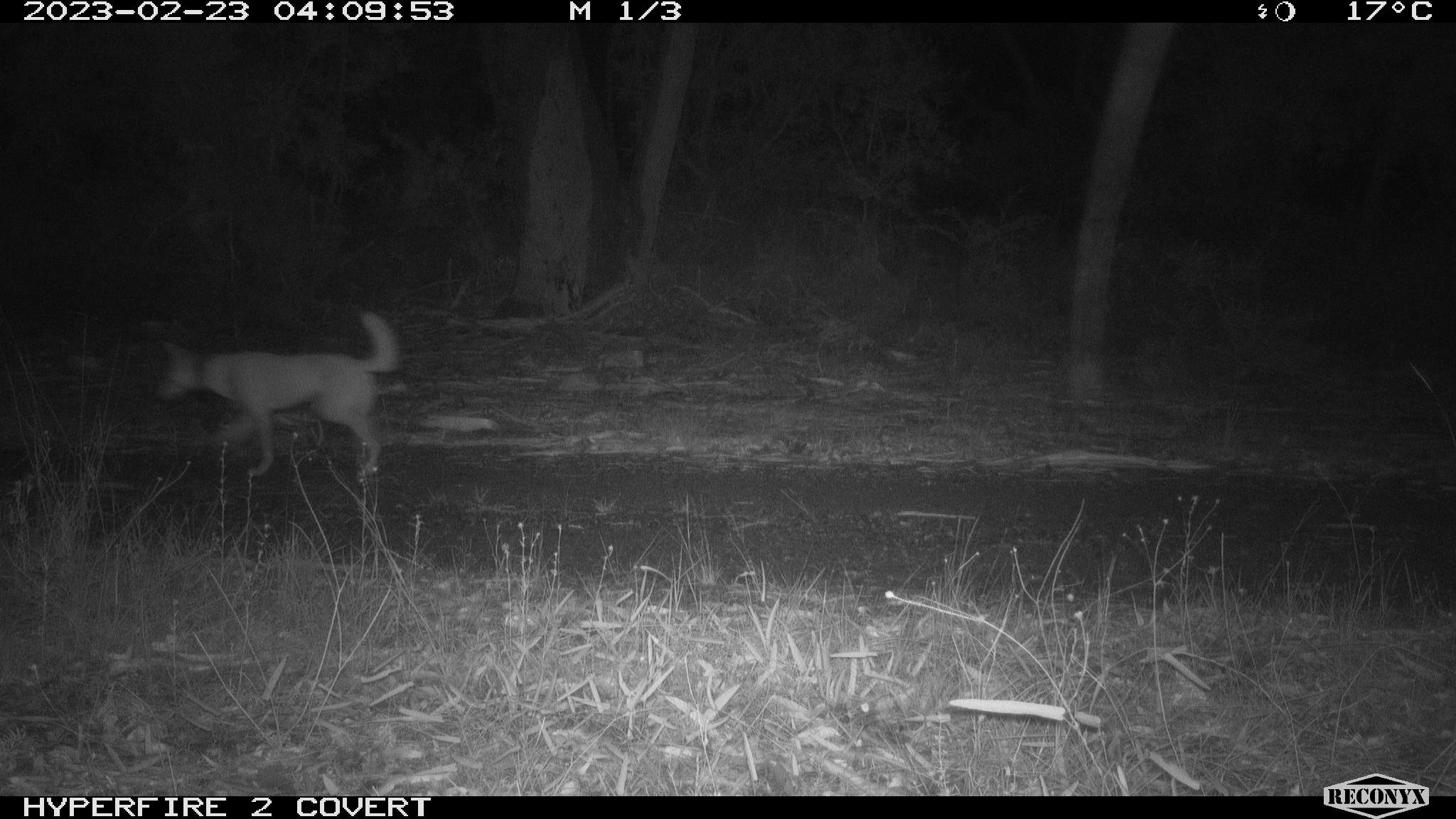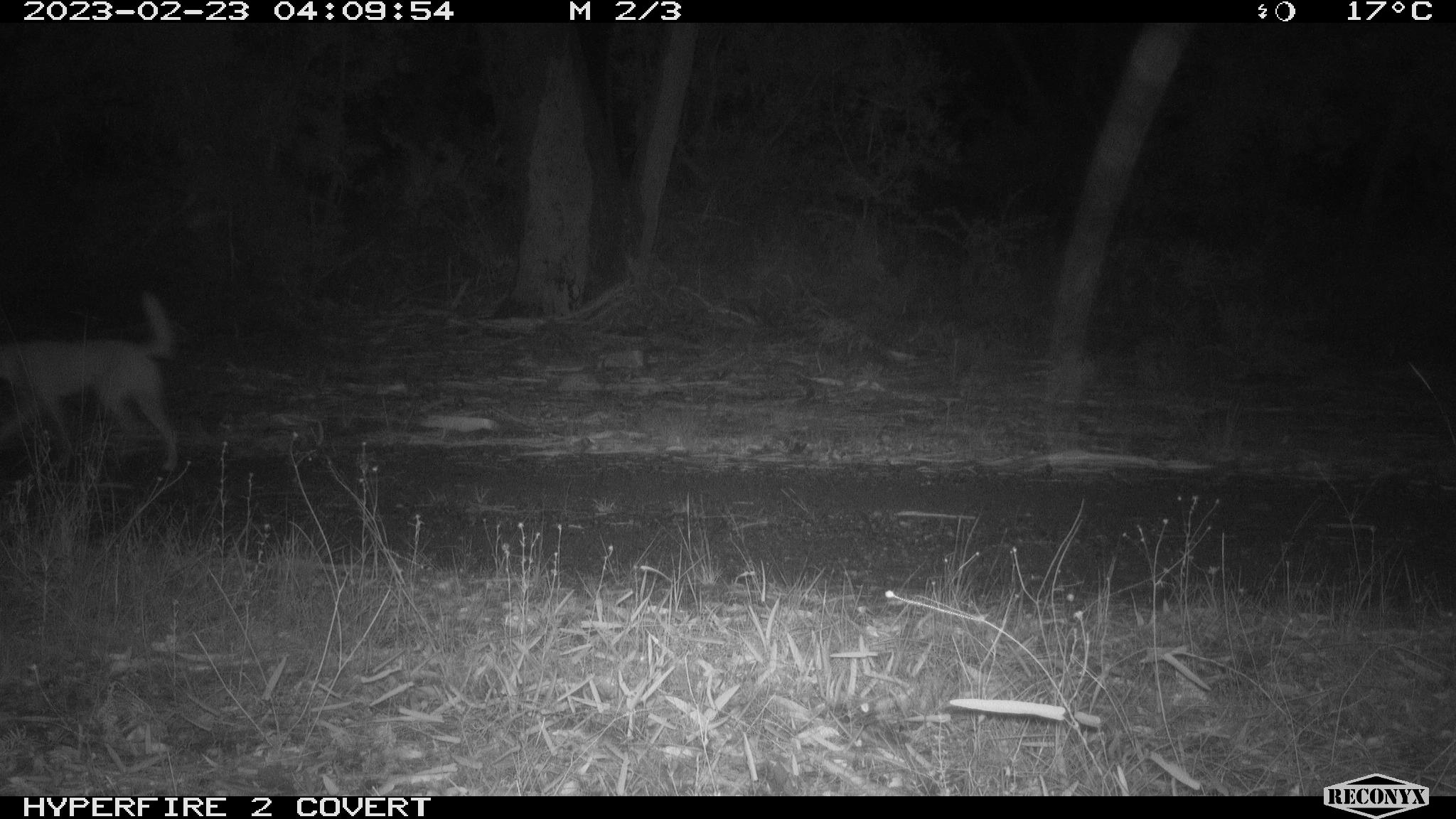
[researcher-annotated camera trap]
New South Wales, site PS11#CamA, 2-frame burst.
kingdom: Animalia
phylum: Chordata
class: Mammalia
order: Carnivora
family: Canidae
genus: Canis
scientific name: Canis familiaris dingo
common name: dingo